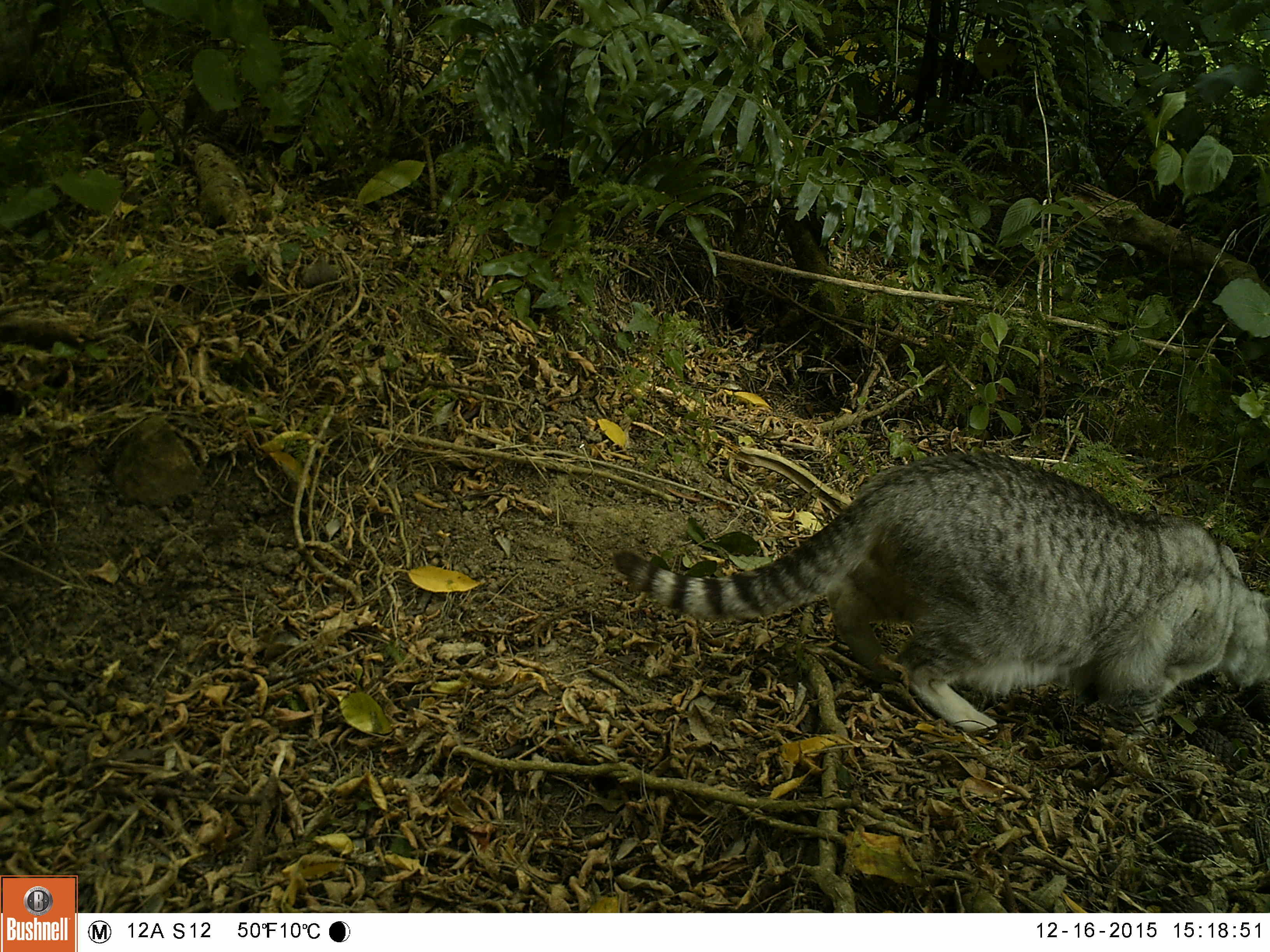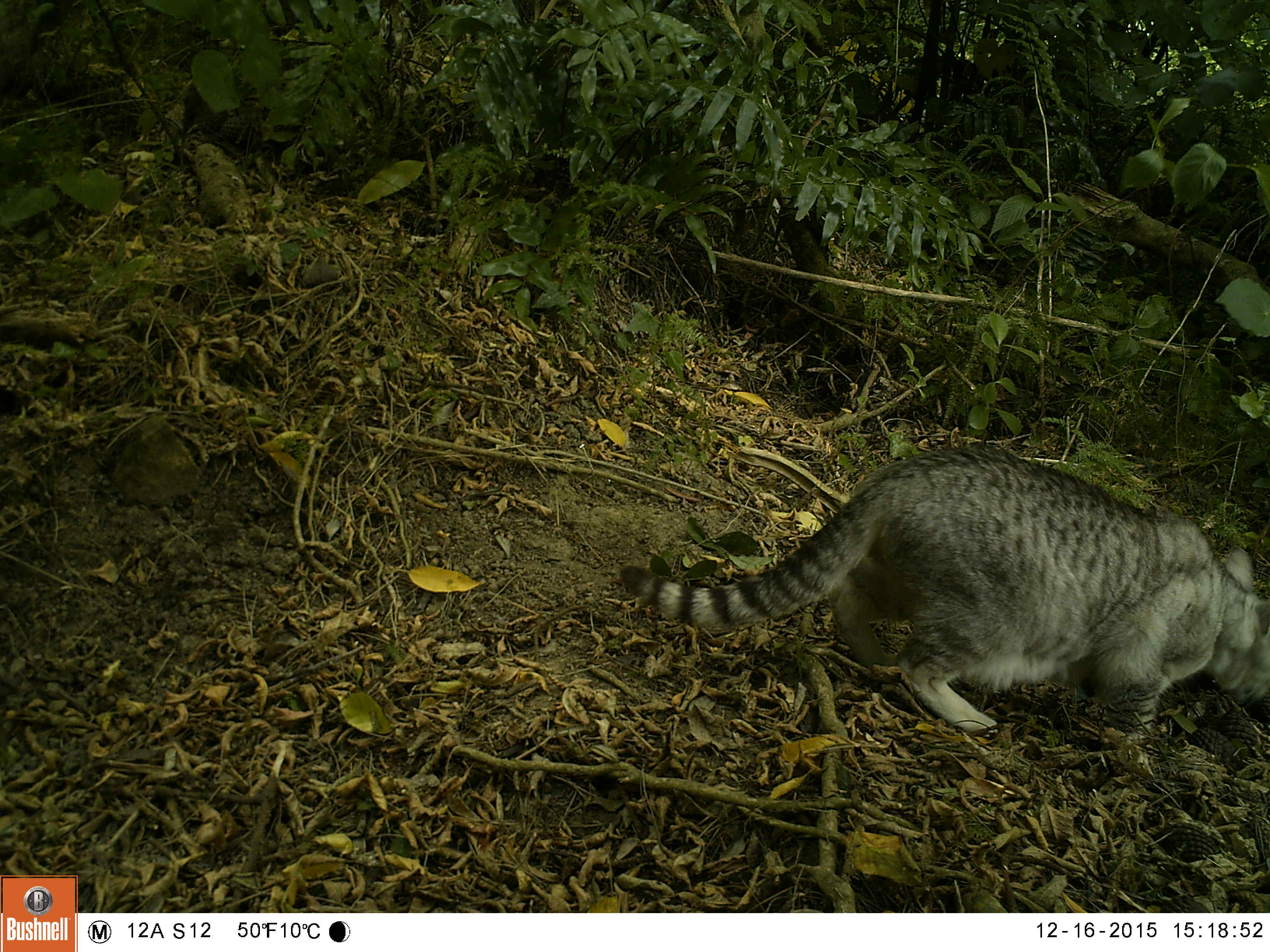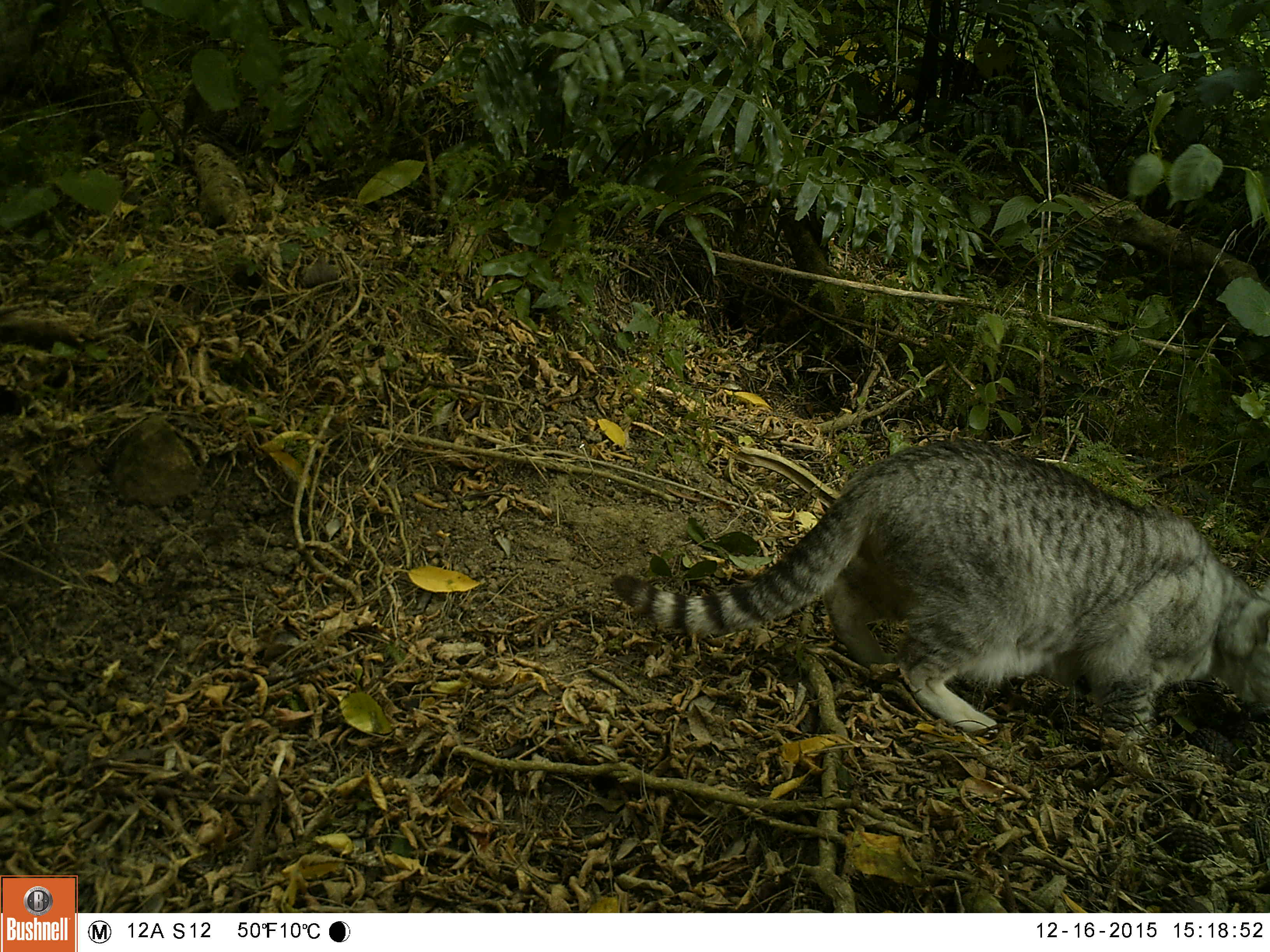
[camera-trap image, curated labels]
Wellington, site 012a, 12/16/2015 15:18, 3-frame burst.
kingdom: Animalia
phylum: Chordata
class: Mammalia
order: Carnivora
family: Felidae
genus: Felis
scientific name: Felis catus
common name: cat